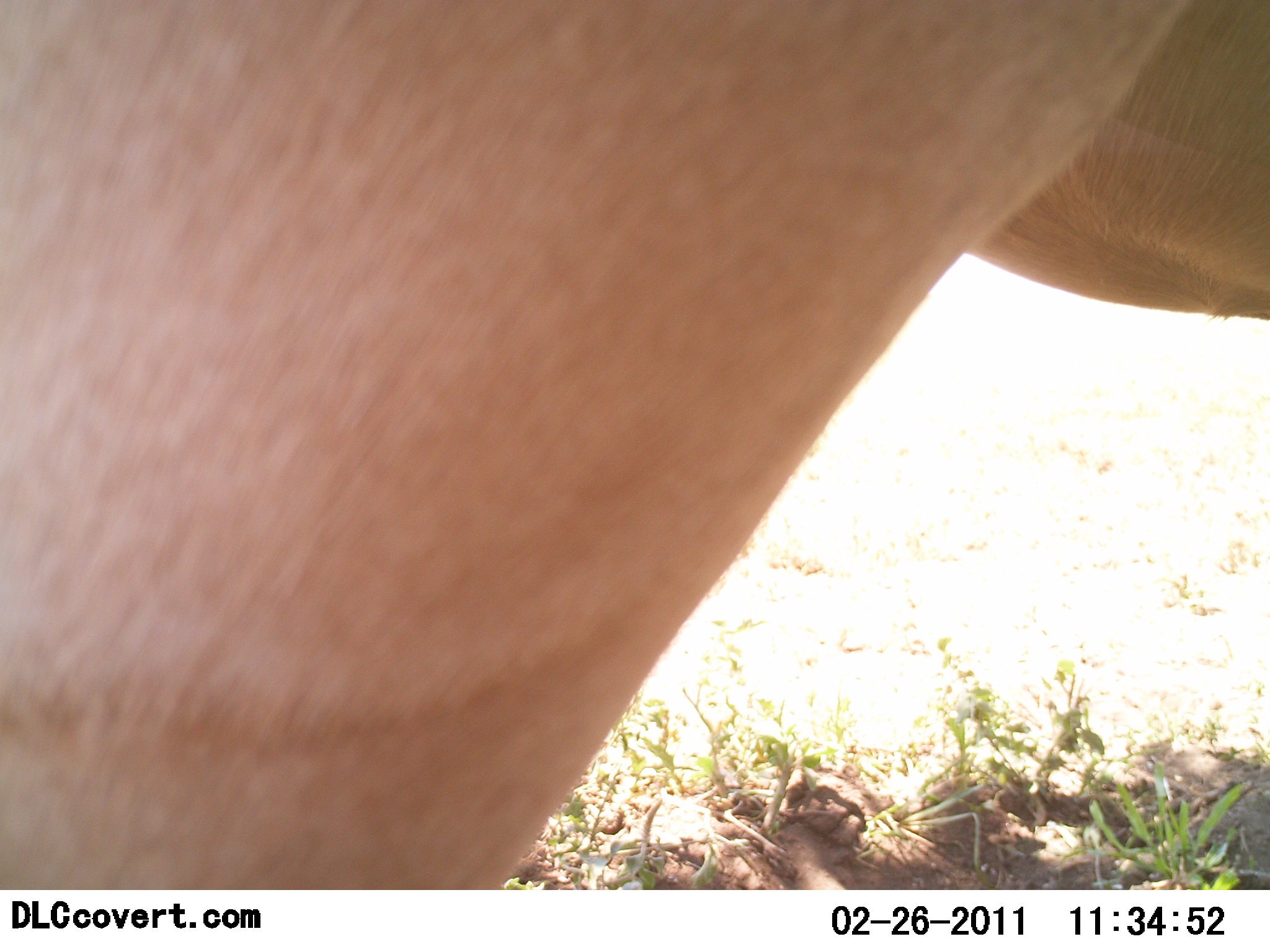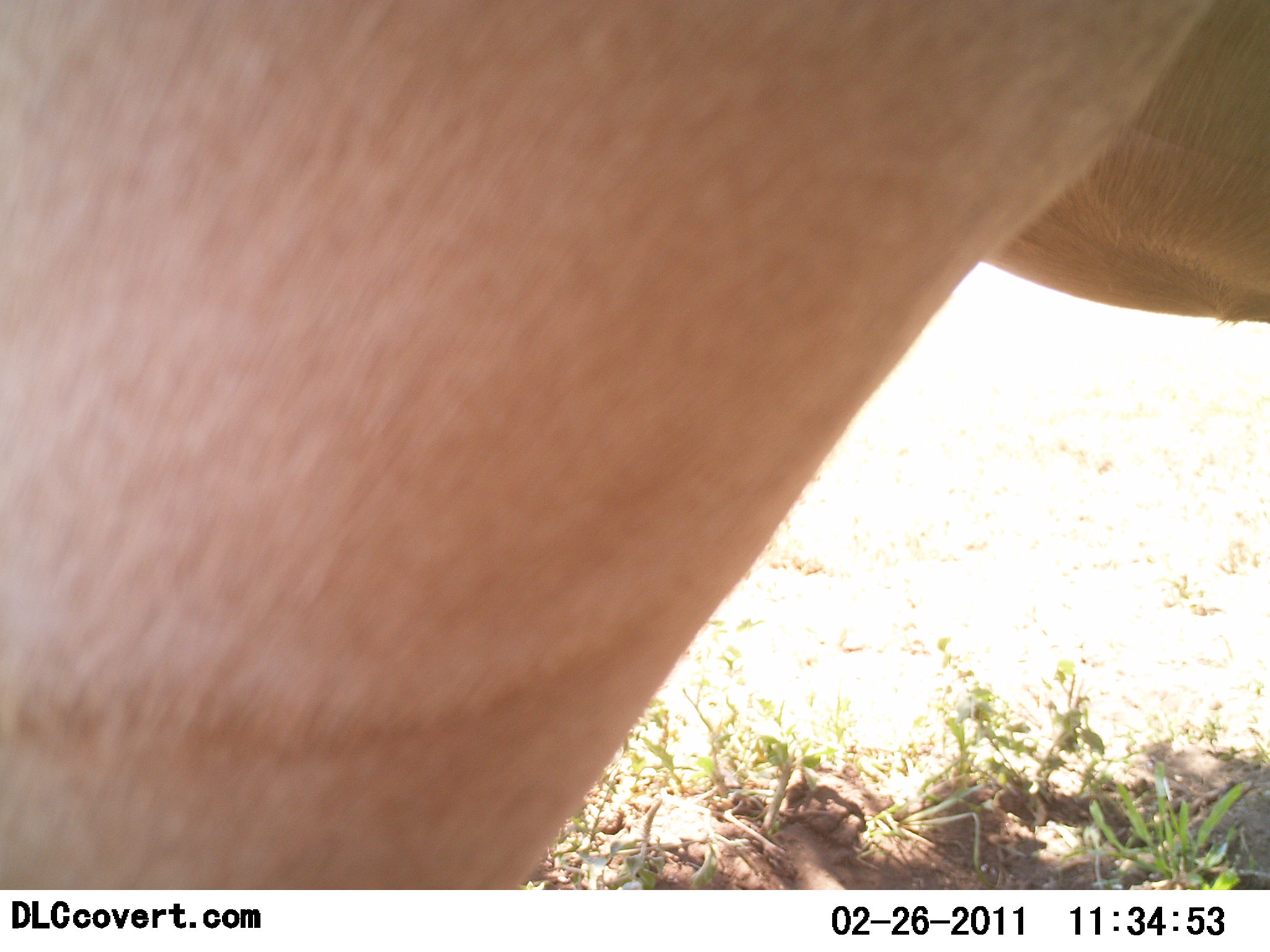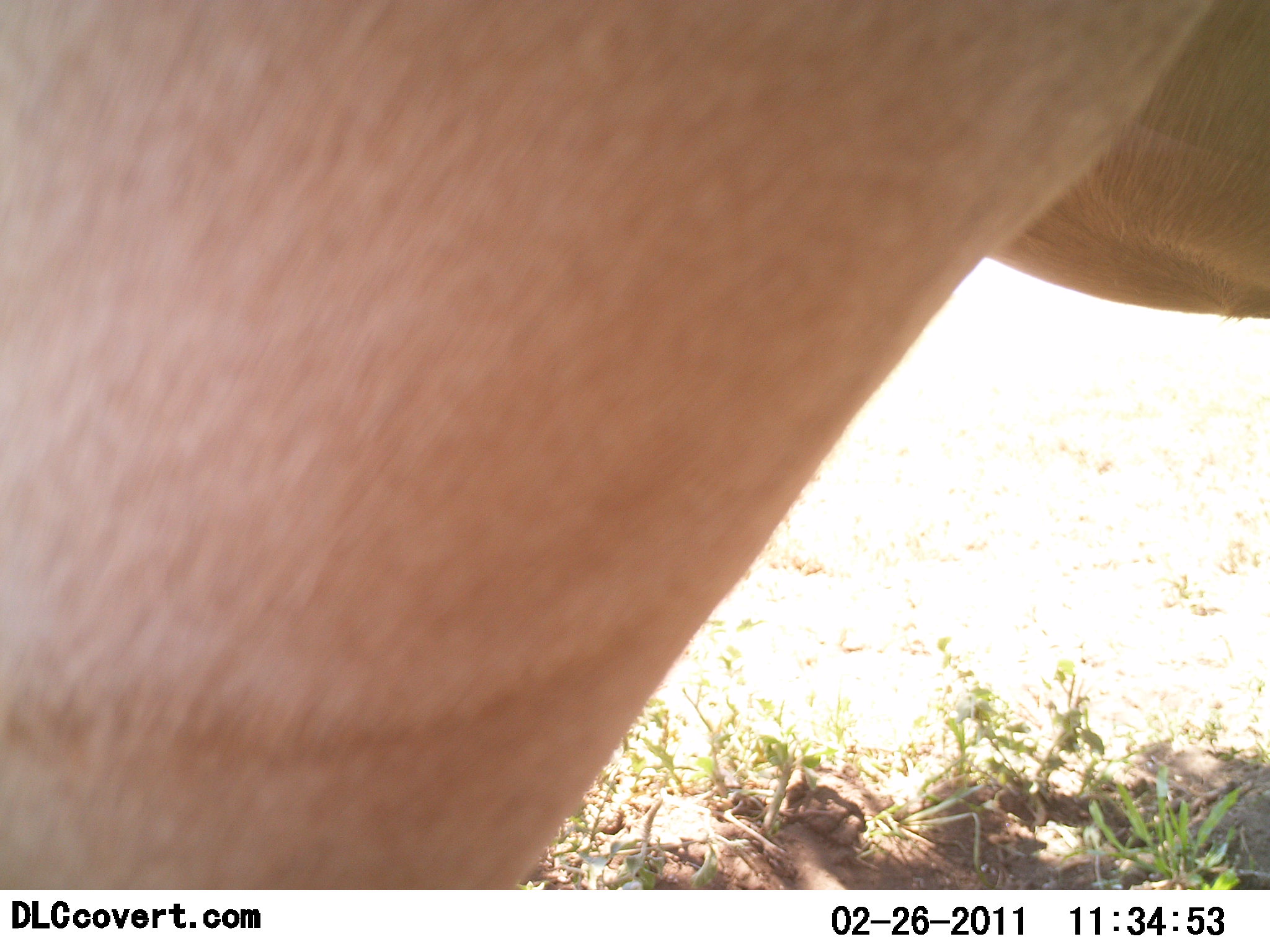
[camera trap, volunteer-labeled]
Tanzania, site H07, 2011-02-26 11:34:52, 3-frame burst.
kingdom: Animalia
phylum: Chordata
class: Mammalia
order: Artiodactyla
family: Bovidae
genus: Alcelaphus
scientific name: Alcelaphus buselaphus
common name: hartebeest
Hartebeest (Alcelaphus buselaphus), count 1. Behavior (volunteer vote fractions): standing 92%, resting 0%, moving 8%, interacting 0%. Young present (vote fraction): 0%. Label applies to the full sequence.